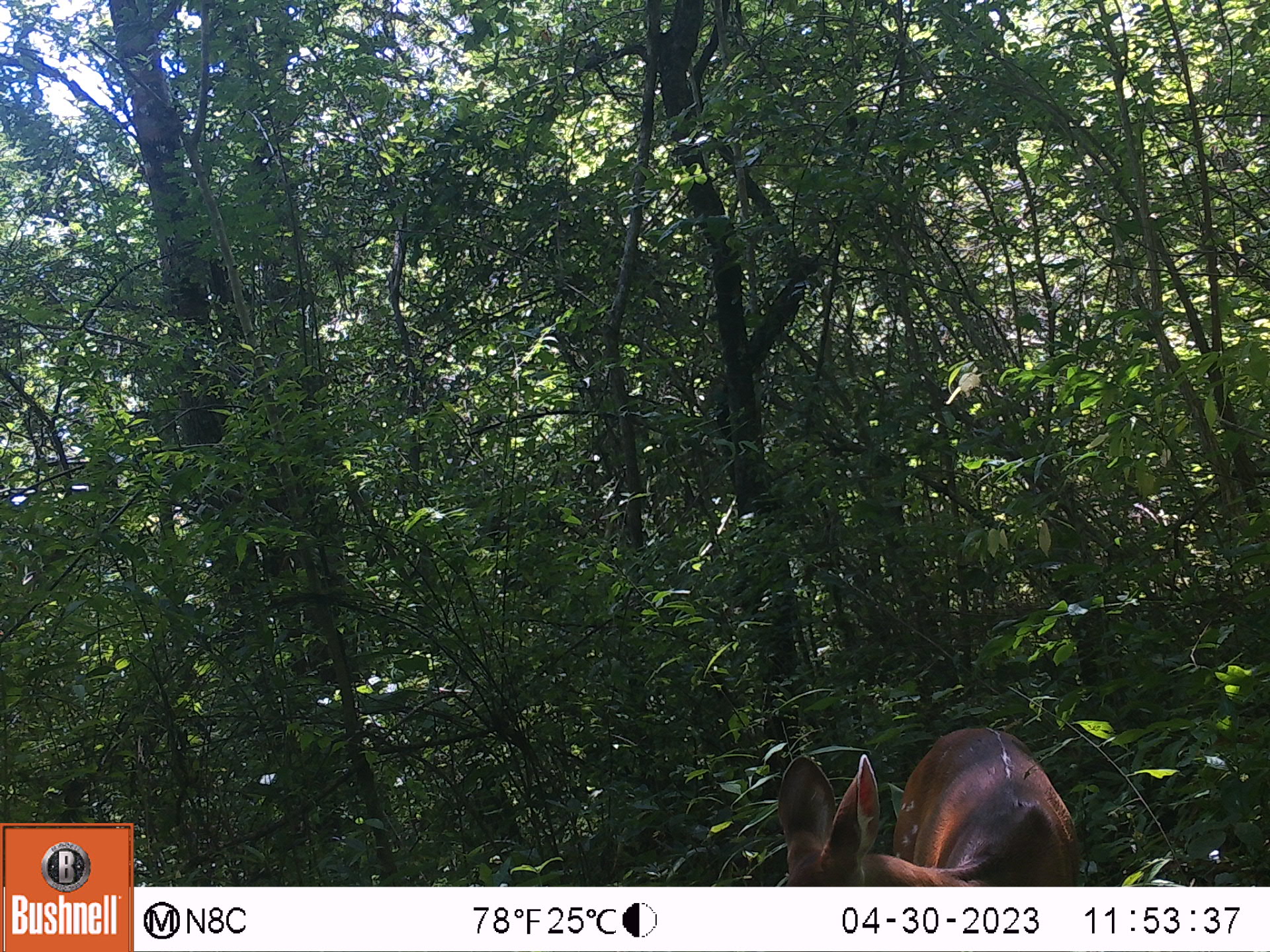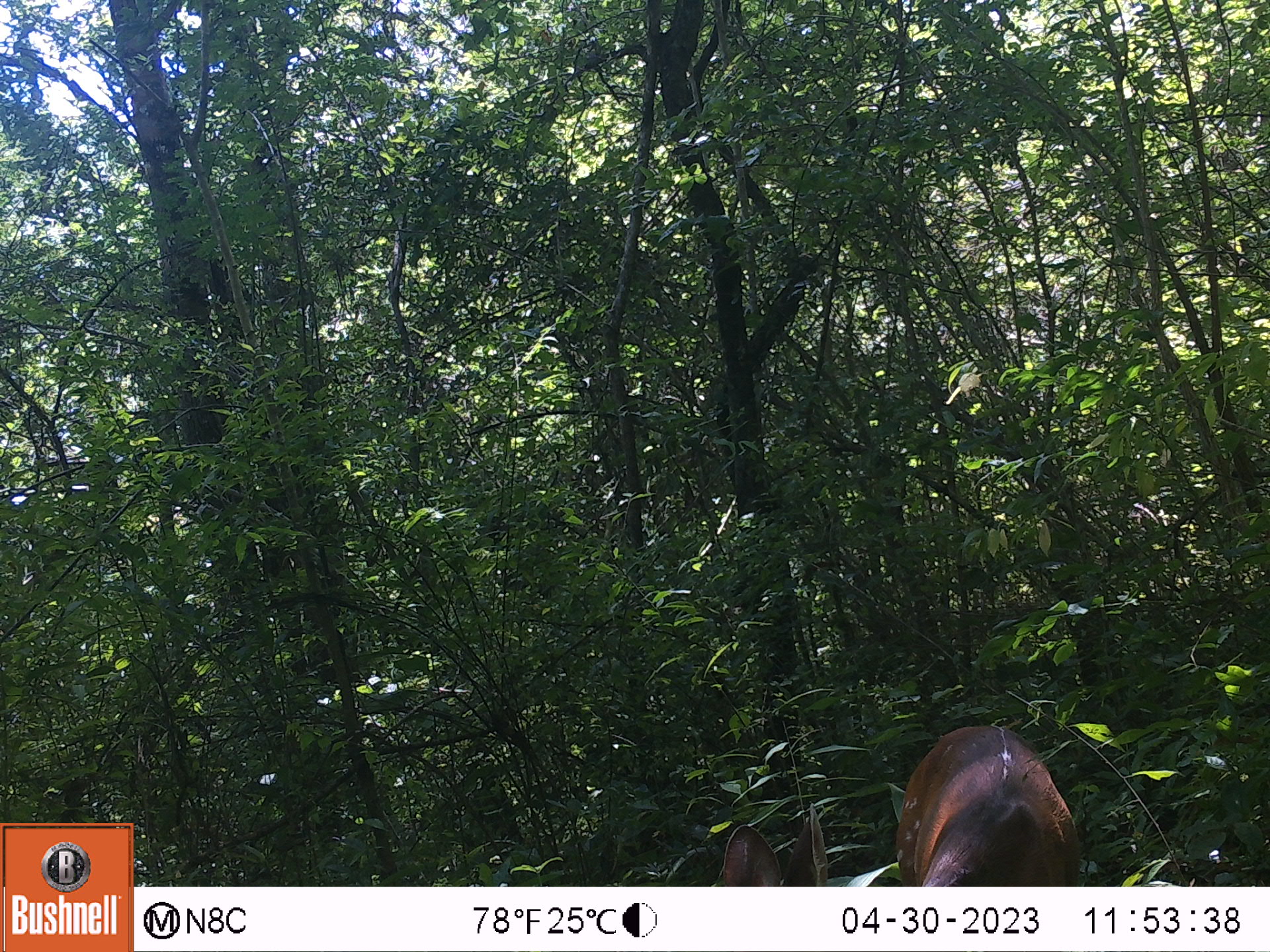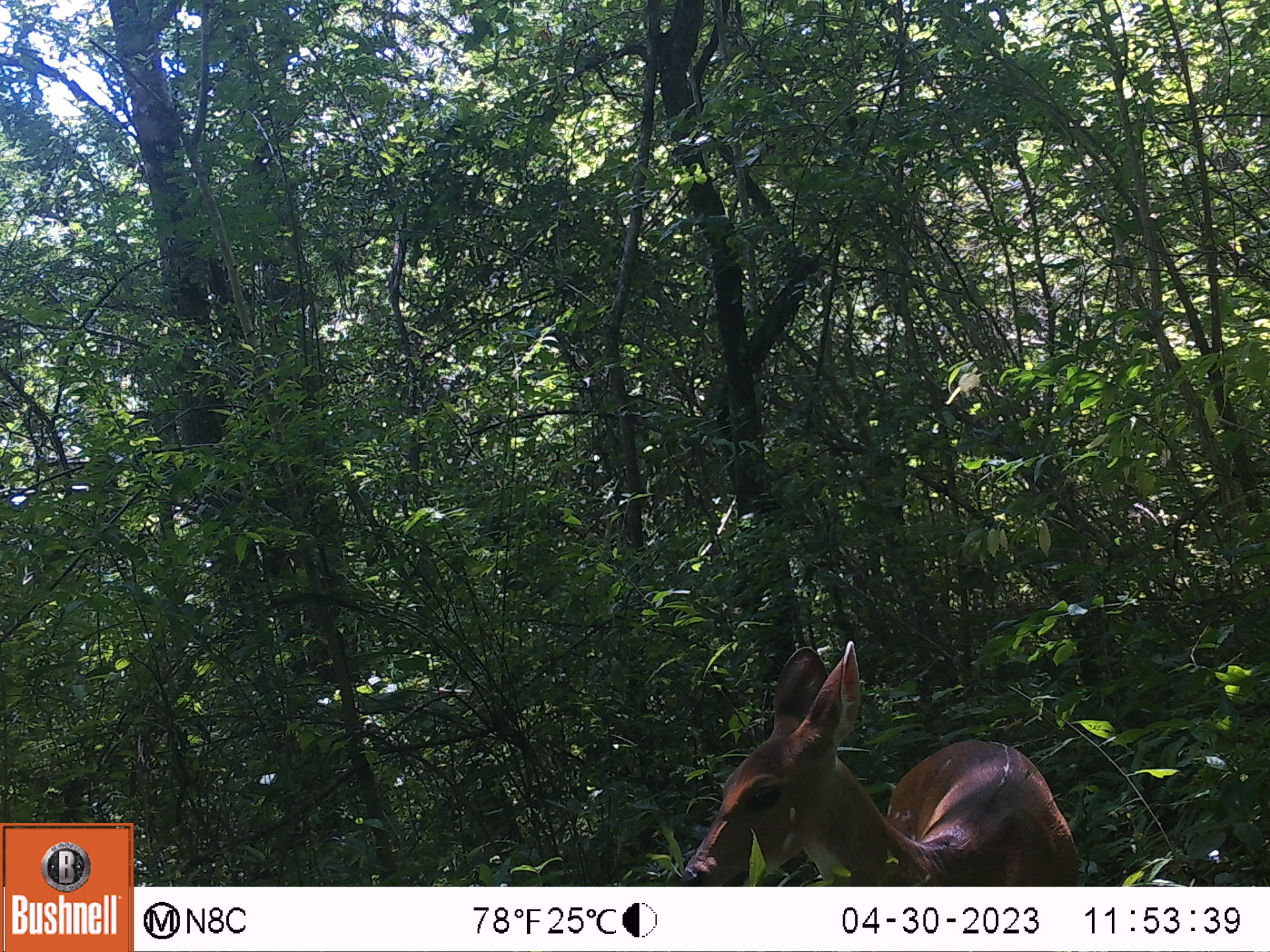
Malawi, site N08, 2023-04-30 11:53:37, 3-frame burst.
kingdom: Animalia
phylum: Chordata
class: Mammalia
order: Artiodactyla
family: Bovidae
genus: Tragelaphus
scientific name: Tragelaphus sylvaticus sylvaticus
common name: cape bushbuck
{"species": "cape bushbuck (Tragelaphus sylvaticus sylvaticus)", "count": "1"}